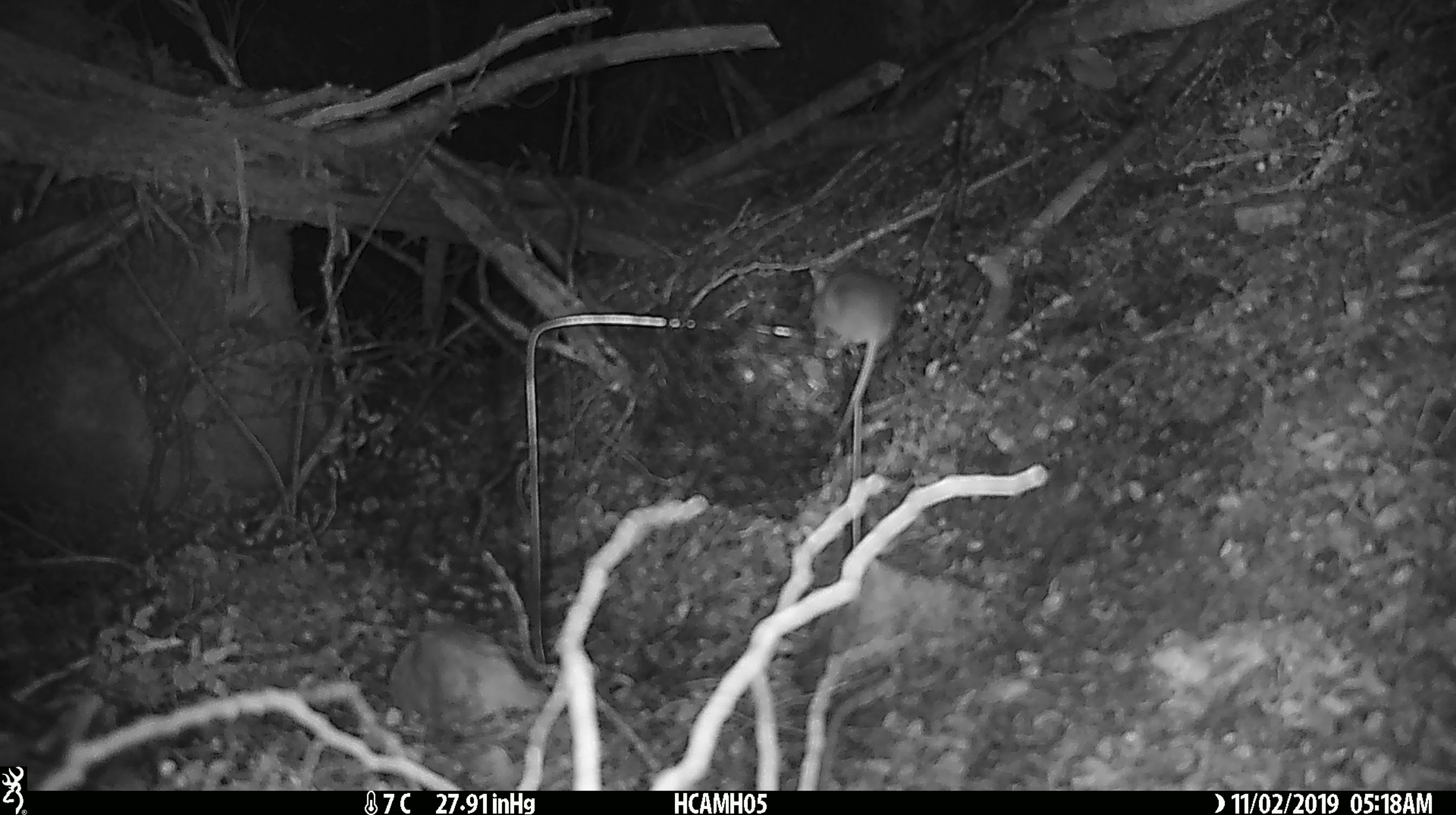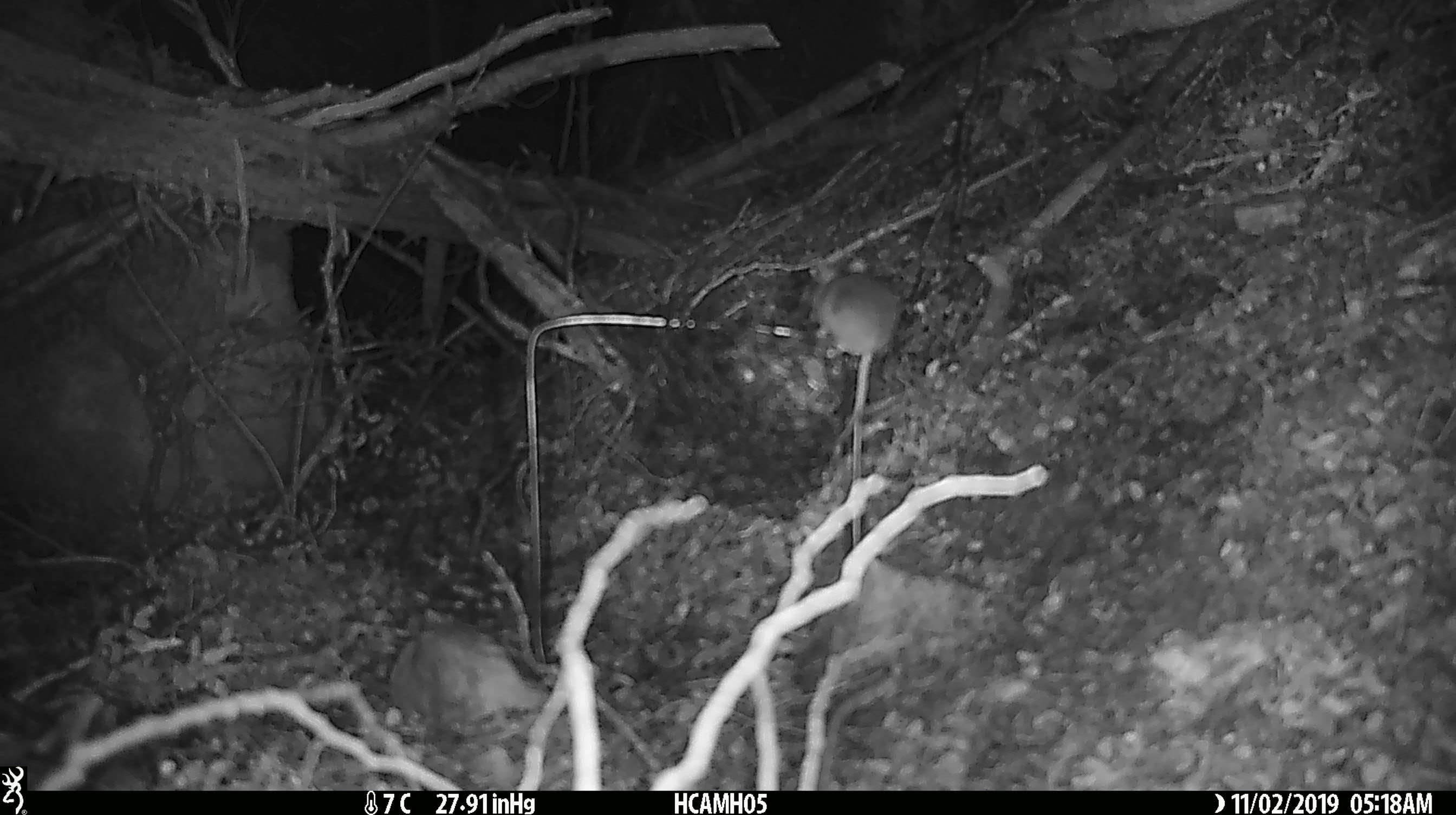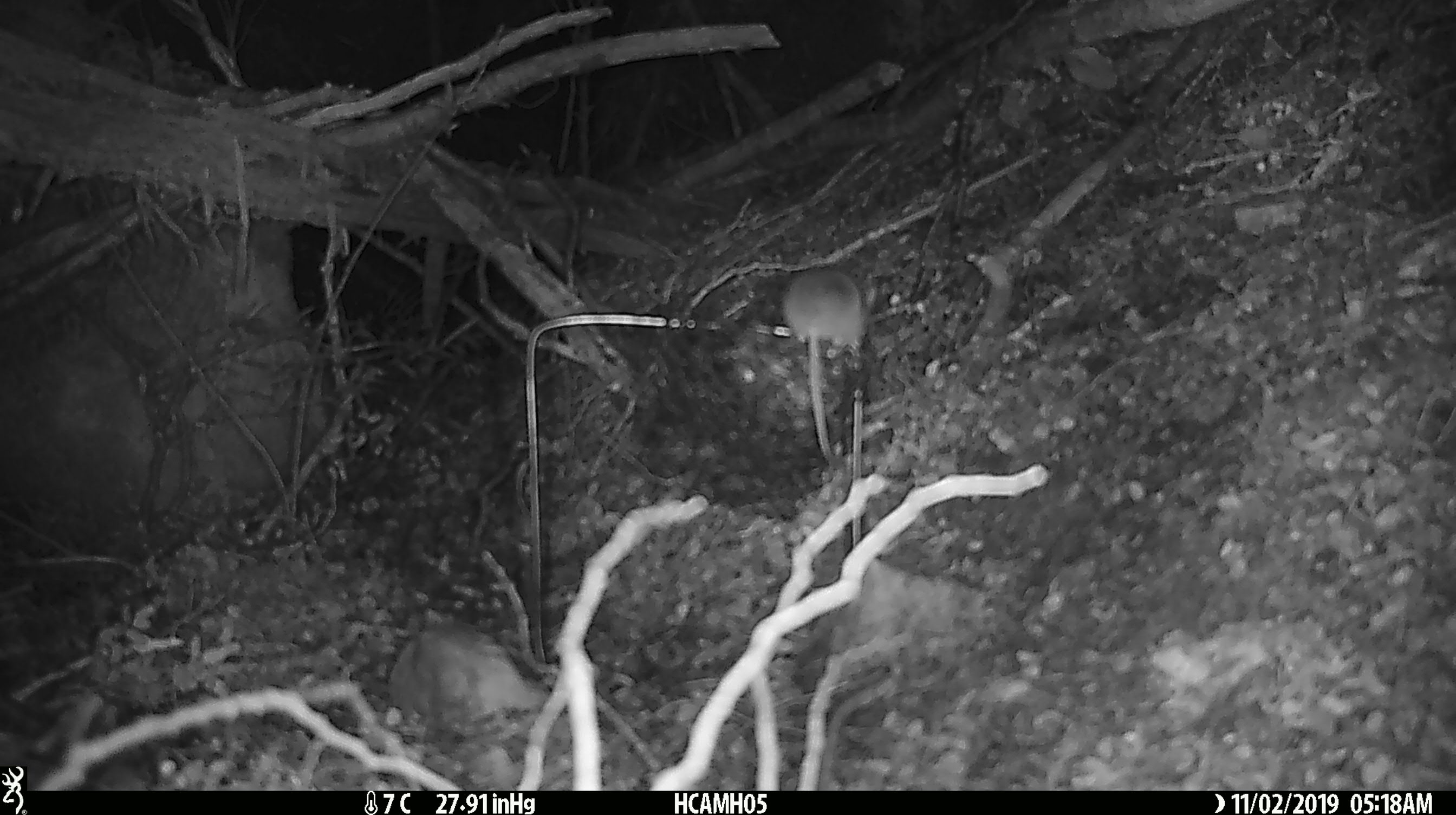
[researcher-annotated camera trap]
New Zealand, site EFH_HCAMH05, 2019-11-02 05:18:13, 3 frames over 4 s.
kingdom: Animalia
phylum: Chordata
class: Mammalia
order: Rodentia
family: Muridae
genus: Mus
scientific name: Mus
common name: mouse